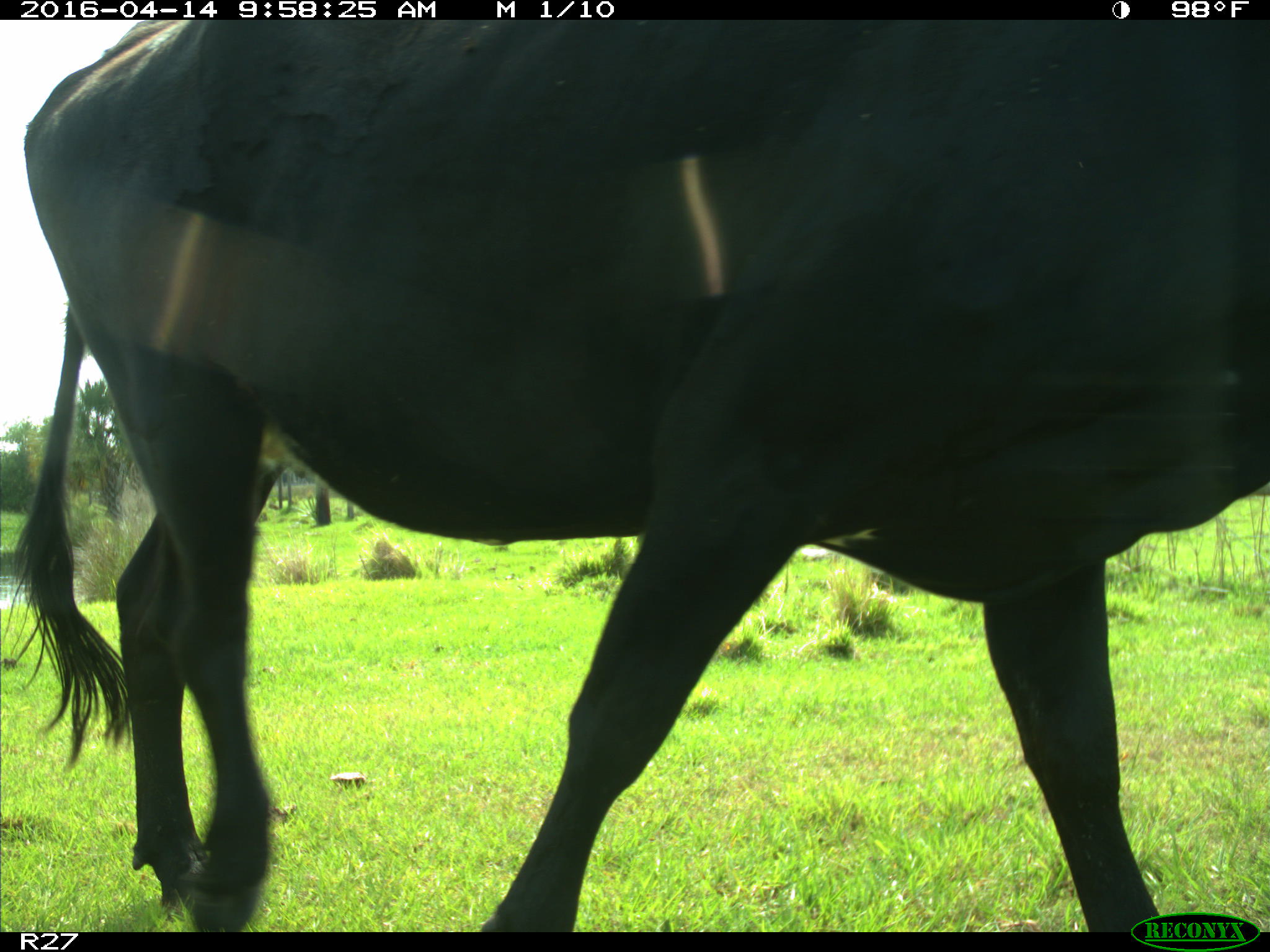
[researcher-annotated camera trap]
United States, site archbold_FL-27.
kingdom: Animalia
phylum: Chordata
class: Mammalia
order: Artiodactyla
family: Bovidae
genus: Bos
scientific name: Bos taurus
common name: domestic cow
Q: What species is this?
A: Bos taurus (domestic cow).